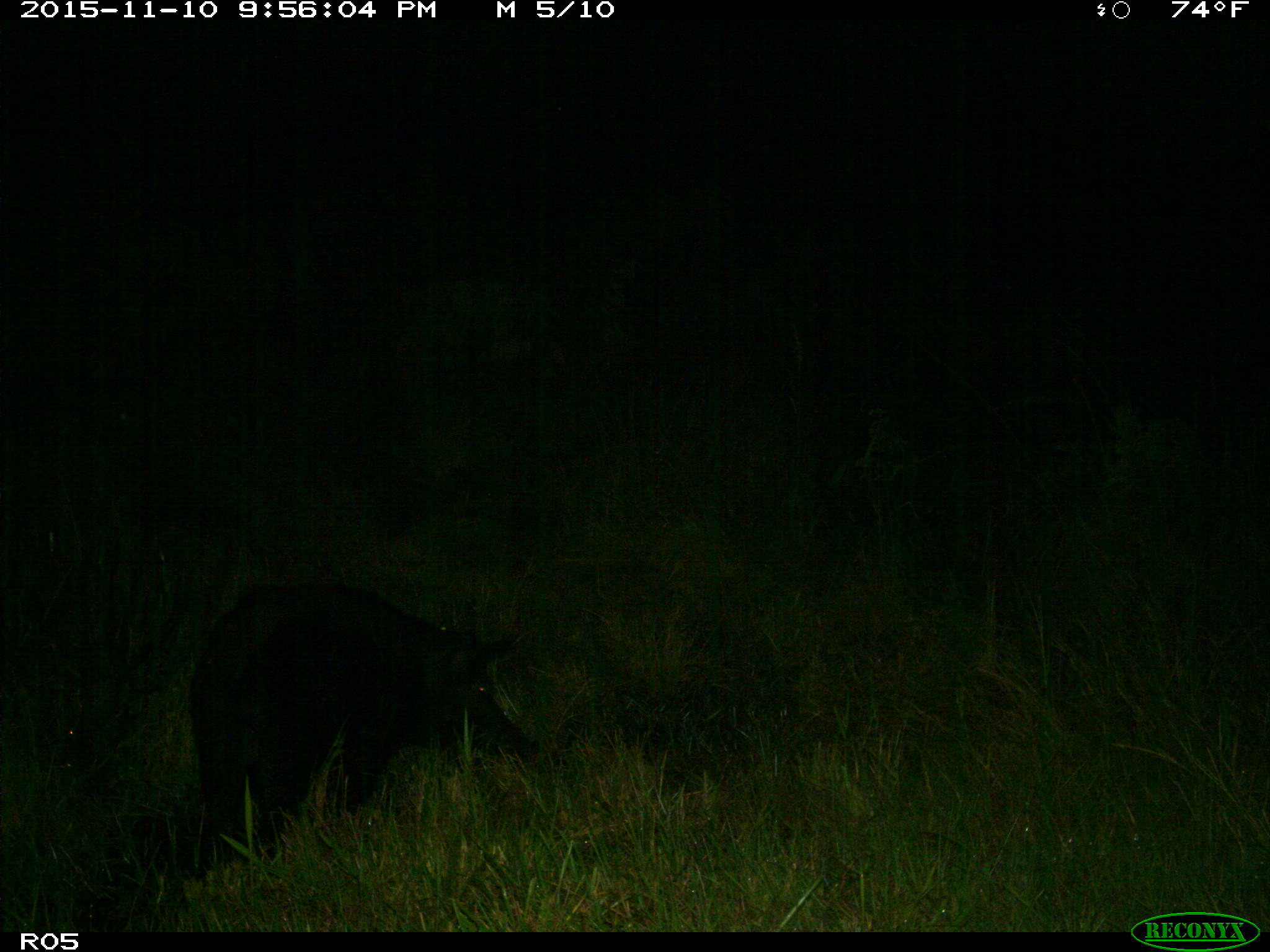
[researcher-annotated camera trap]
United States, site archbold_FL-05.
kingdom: Animalia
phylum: Chordata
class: Mammalia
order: Artiodactyla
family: Suidae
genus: Sus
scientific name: Sus scrofa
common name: wild boar